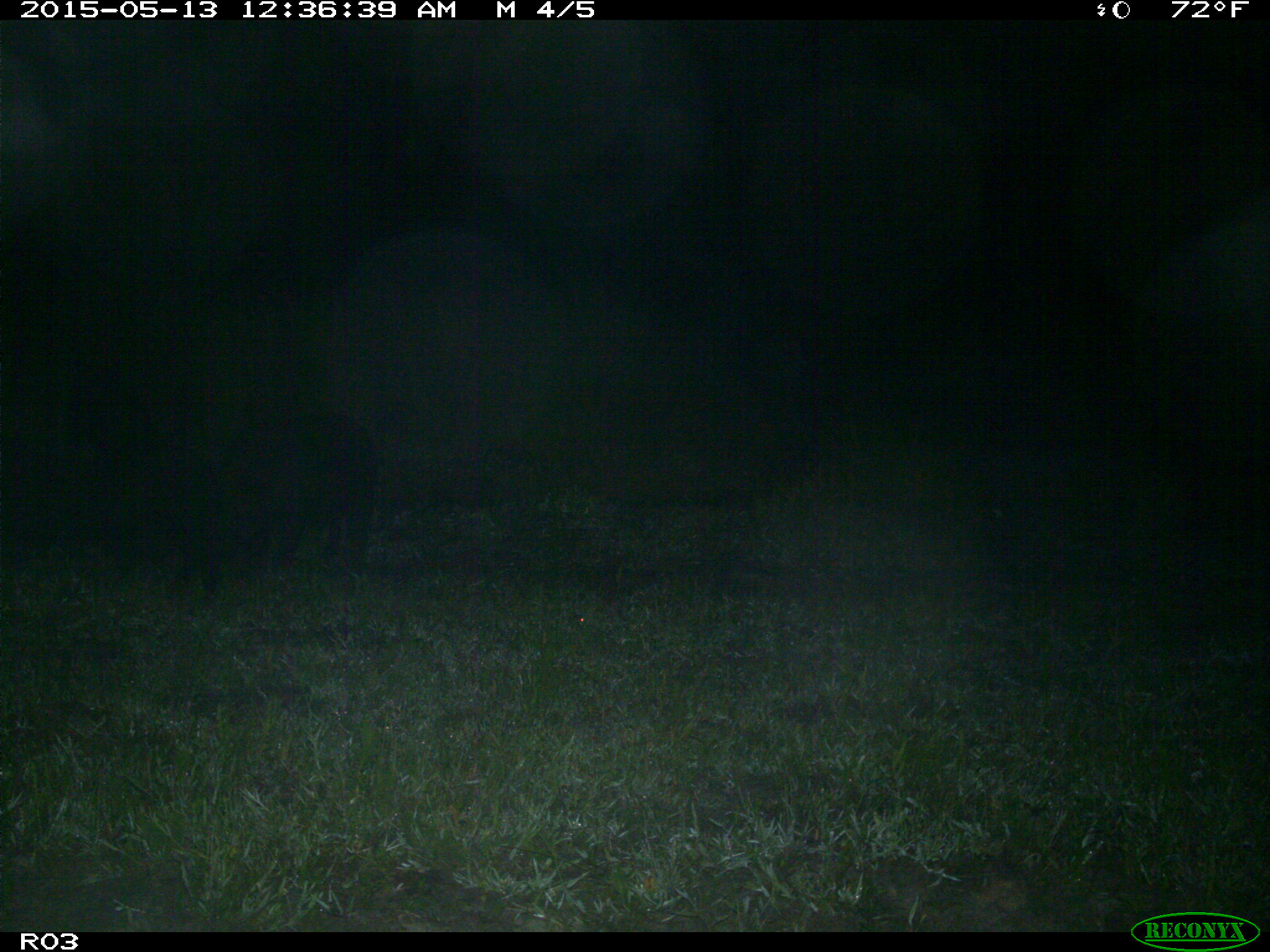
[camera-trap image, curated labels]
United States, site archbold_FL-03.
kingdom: Animalia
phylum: Chordata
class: Mammalia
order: Artiodactyla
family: Suidae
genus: Sus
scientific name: Sus scrofa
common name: wild boar